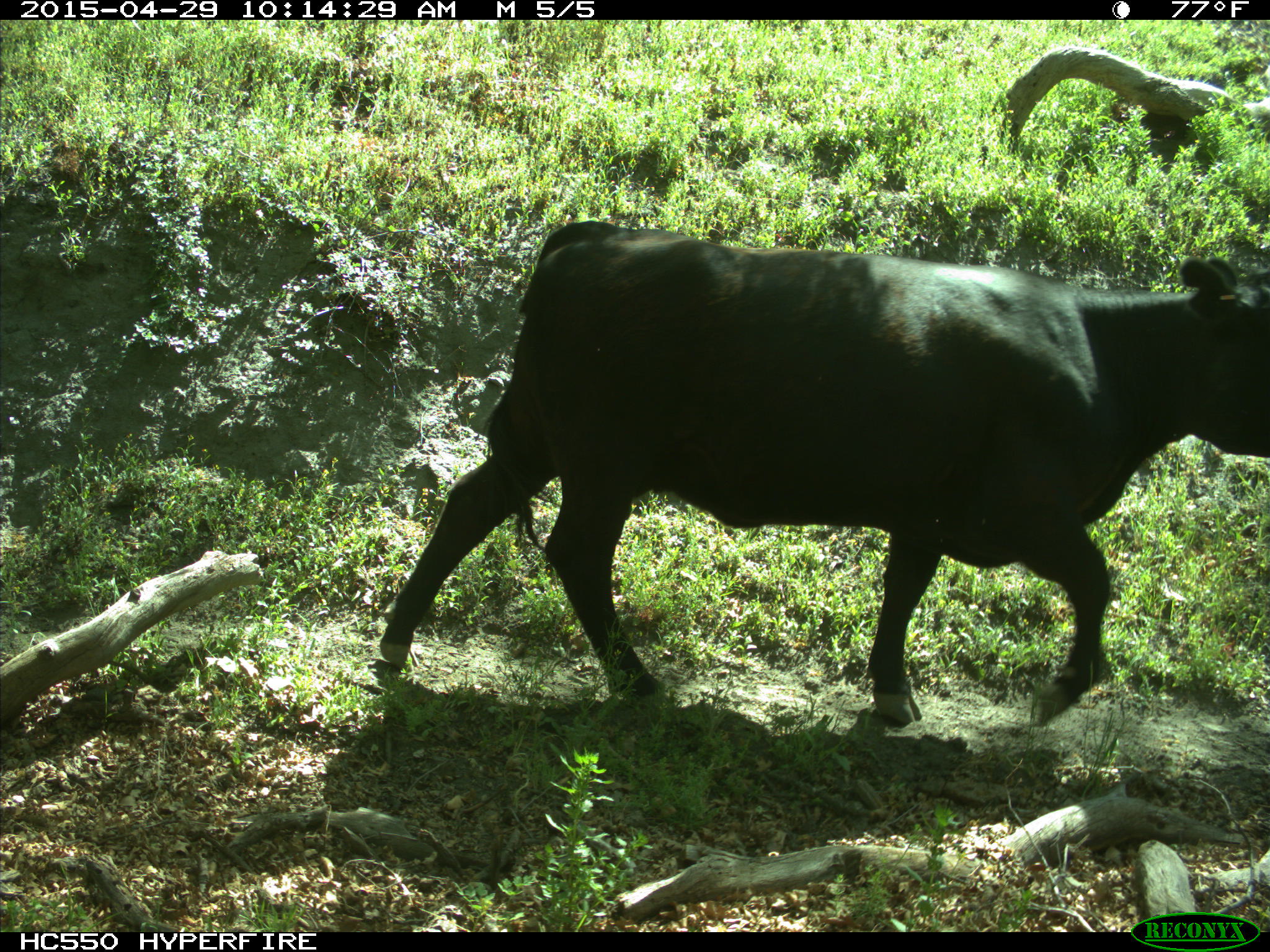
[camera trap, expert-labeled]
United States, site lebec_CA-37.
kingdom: Animalia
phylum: Chordata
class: Mammalia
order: Artiodactyla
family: Bovidae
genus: Bos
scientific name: Bos taurus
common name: domestic cow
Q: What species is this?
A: Bos taurus (domestic cow).